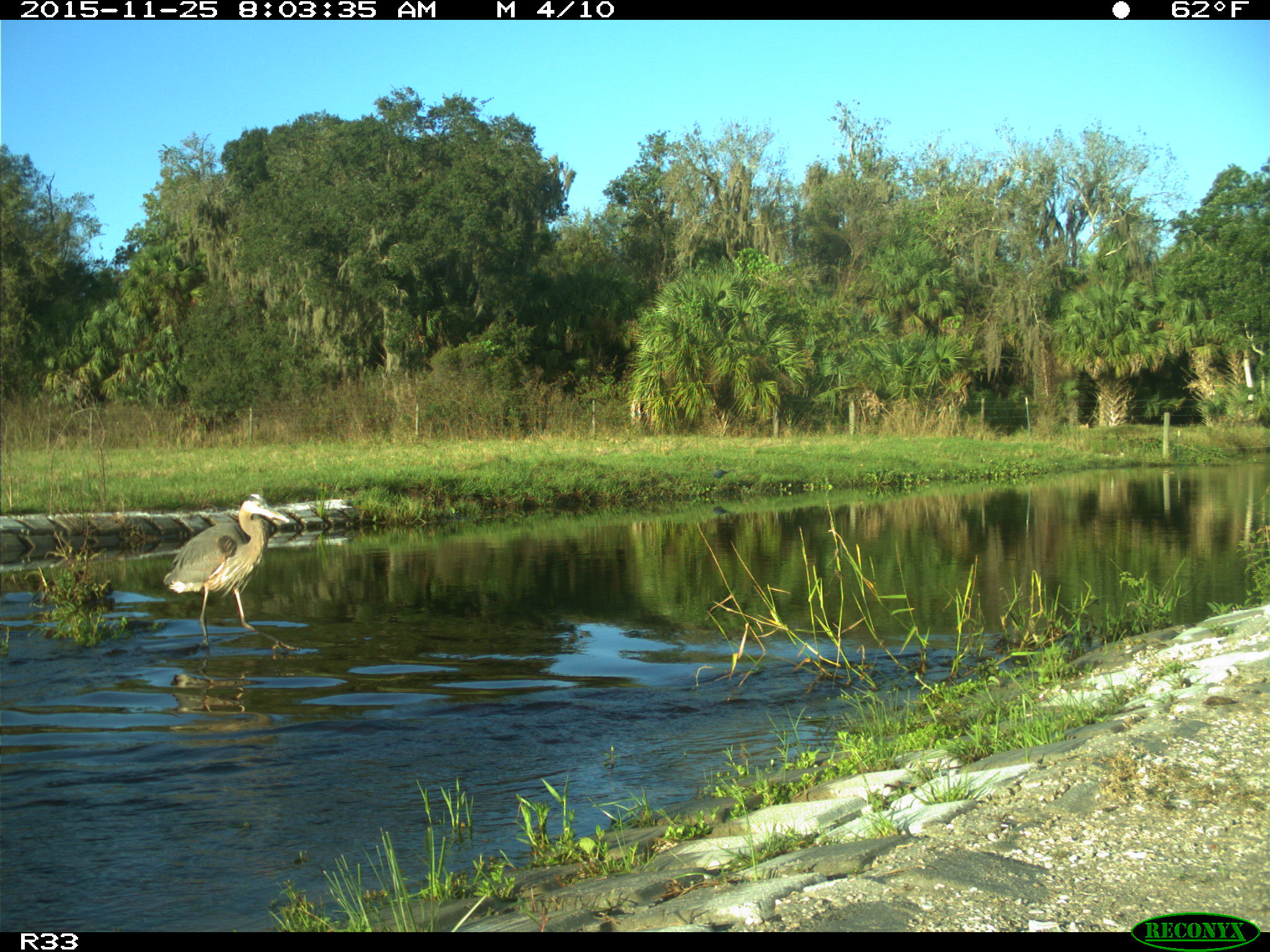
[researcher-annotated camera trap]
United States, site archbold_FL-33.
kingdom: Animalia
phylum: Chordata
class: Aves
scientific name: Aves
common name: birds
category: unidentified bird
Unidentified bird (birds) (Aves).